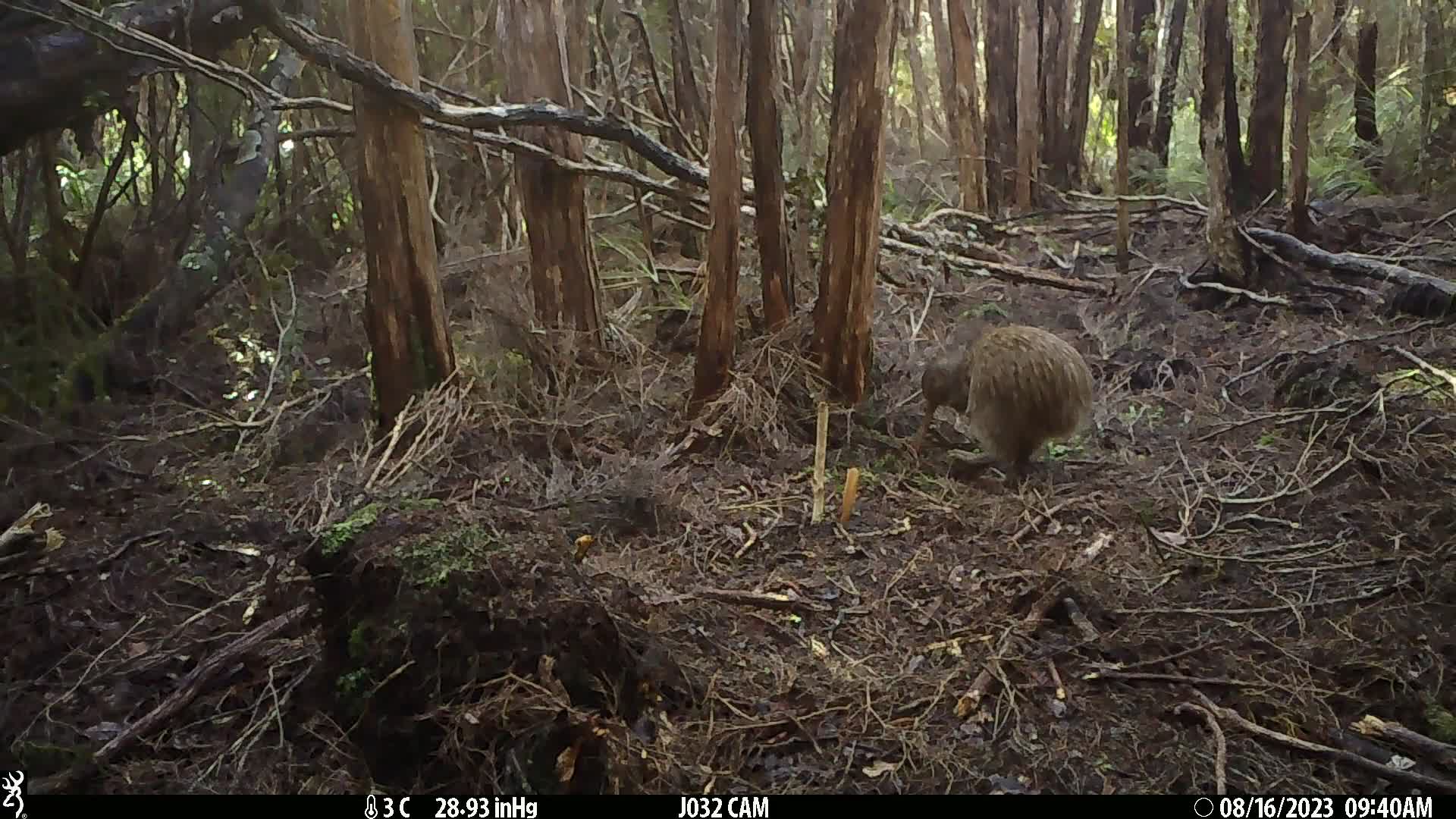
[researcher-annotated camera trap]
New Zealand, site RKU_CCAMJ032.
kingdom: Animalia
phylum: Chordata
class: Aves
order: Apterygiformes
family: Apterygidae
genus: Apteryx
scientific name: Apteryx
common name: kiwi